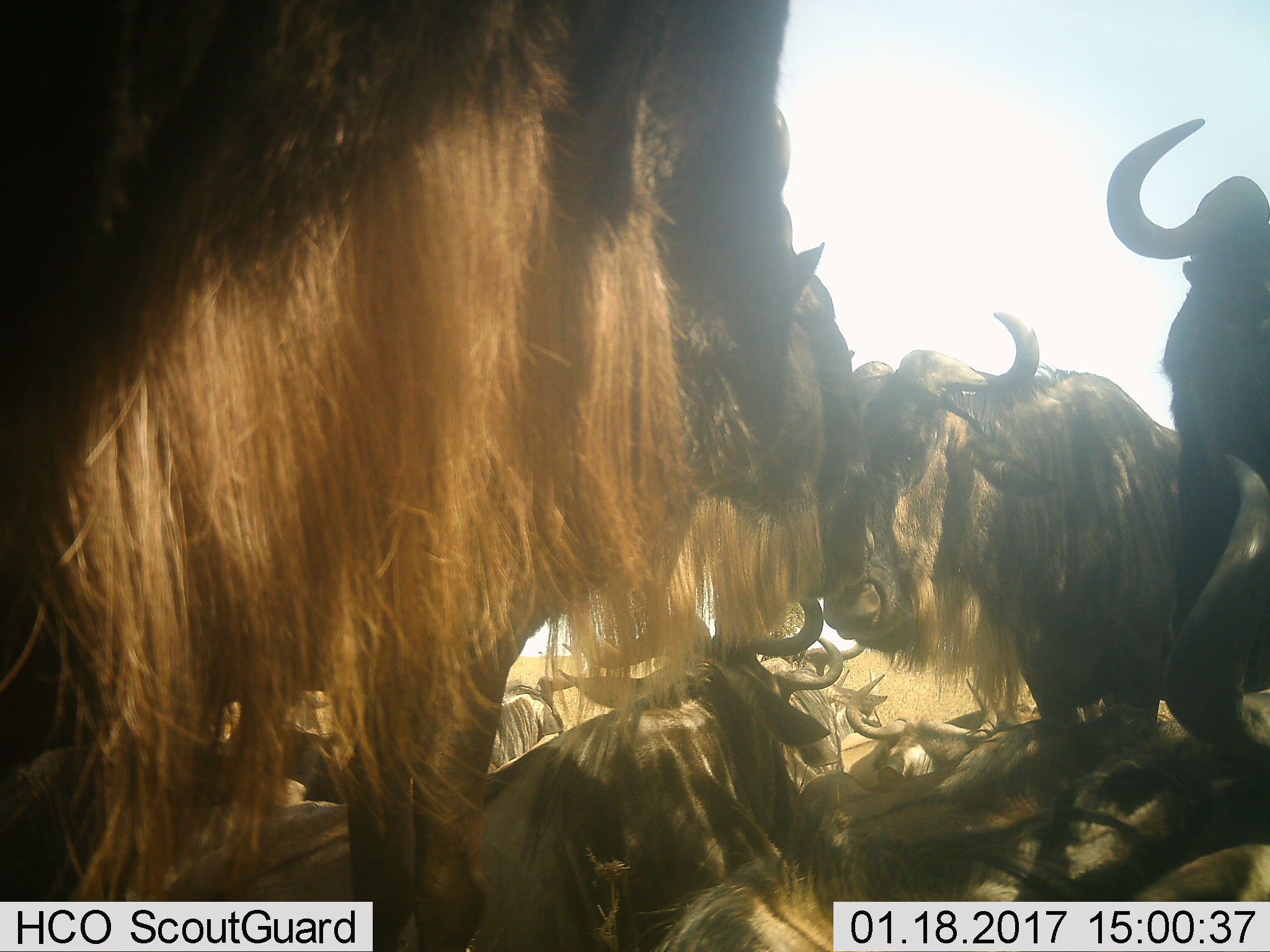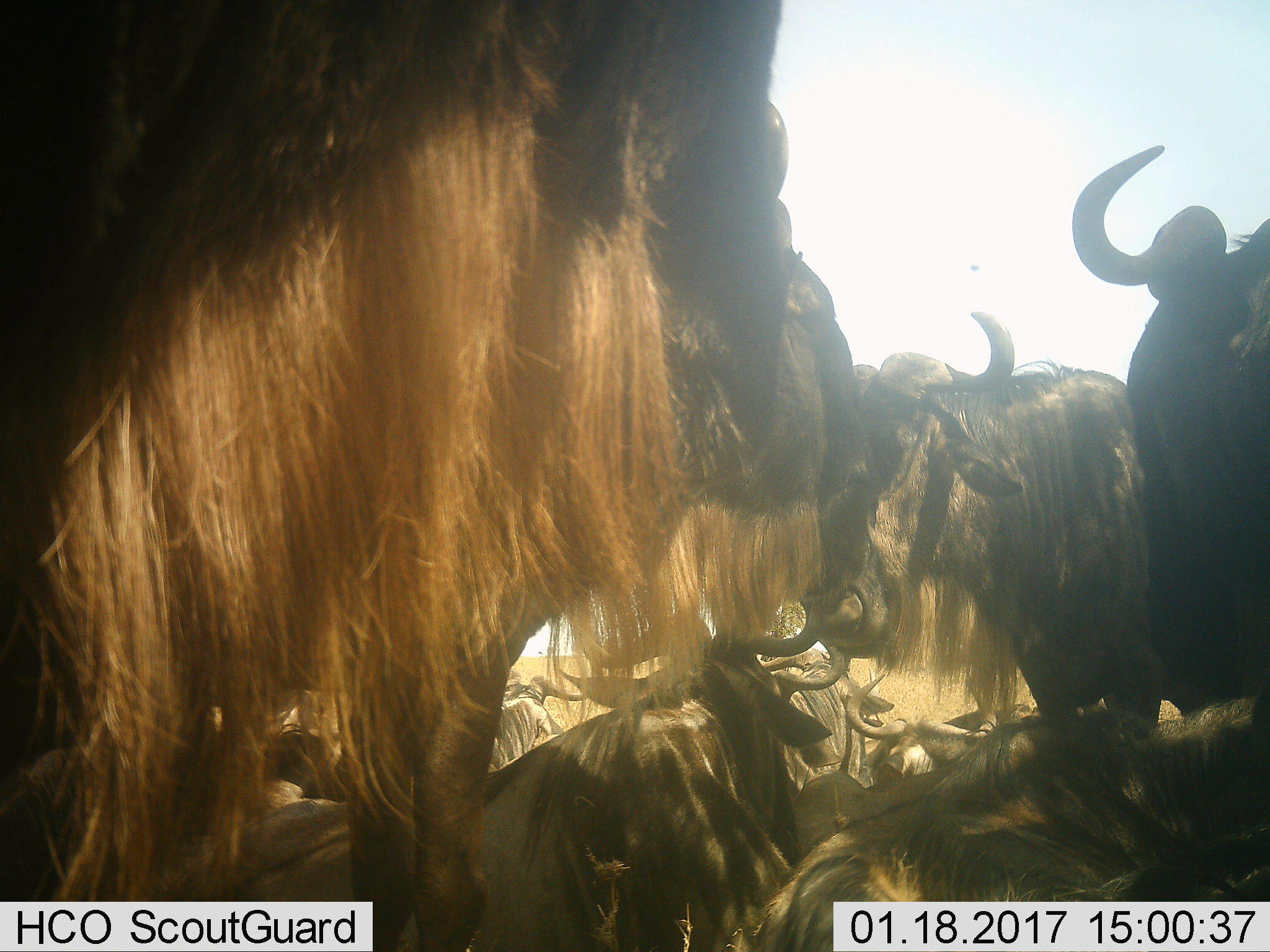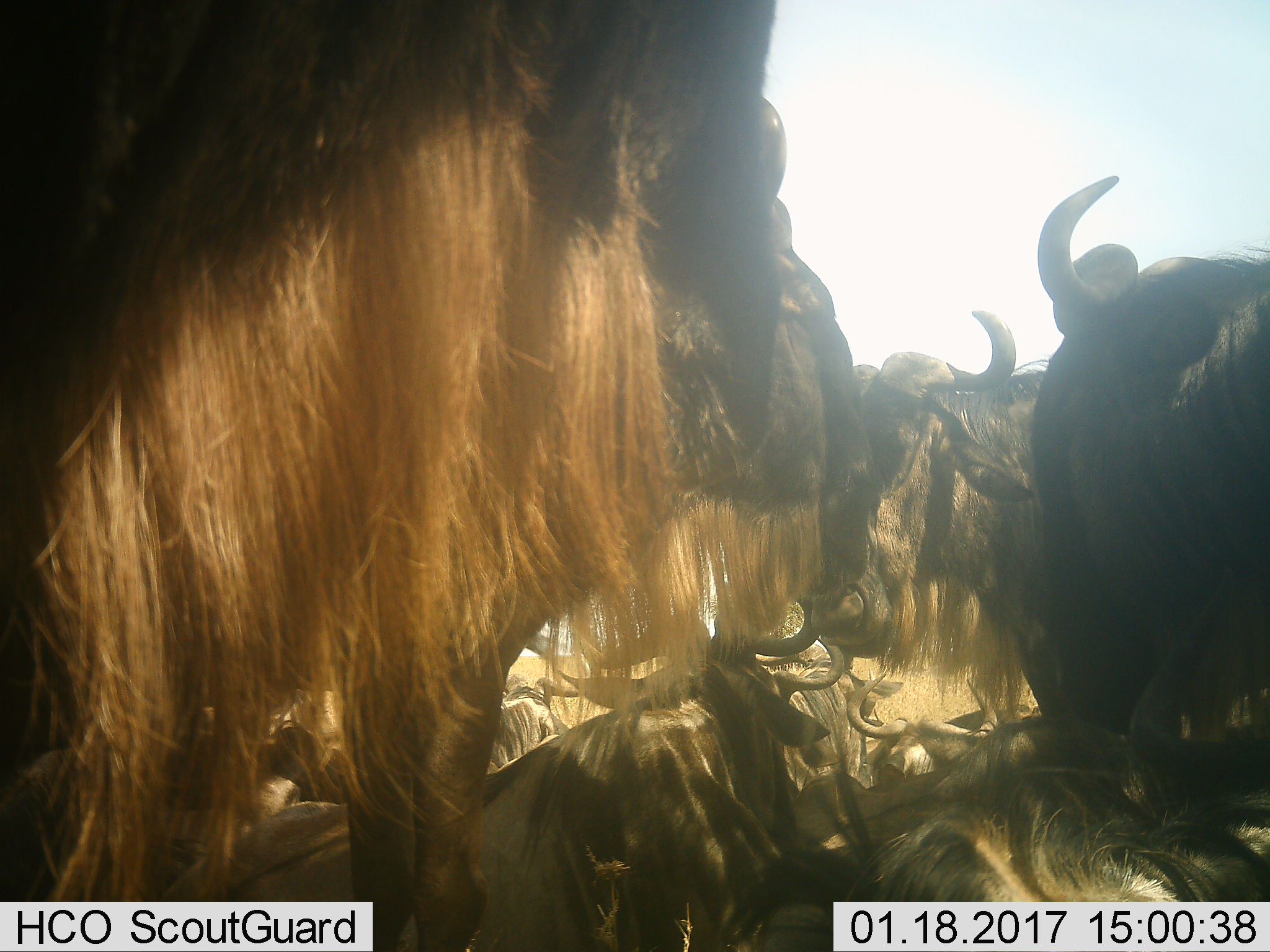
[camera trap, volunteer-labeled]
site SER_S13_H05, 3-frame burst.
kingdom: Animalia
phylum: Chordata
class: Mammalia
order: Artiodactyla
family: Bovidae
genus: Connochaetes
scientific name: Connochaetes taurinus taurinus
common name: blue wildebeest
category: wildebeestblue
Wildebeestblue (blue wildebeest) (Connochaetes taurinus taurinus), count 11-50. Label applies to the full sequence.